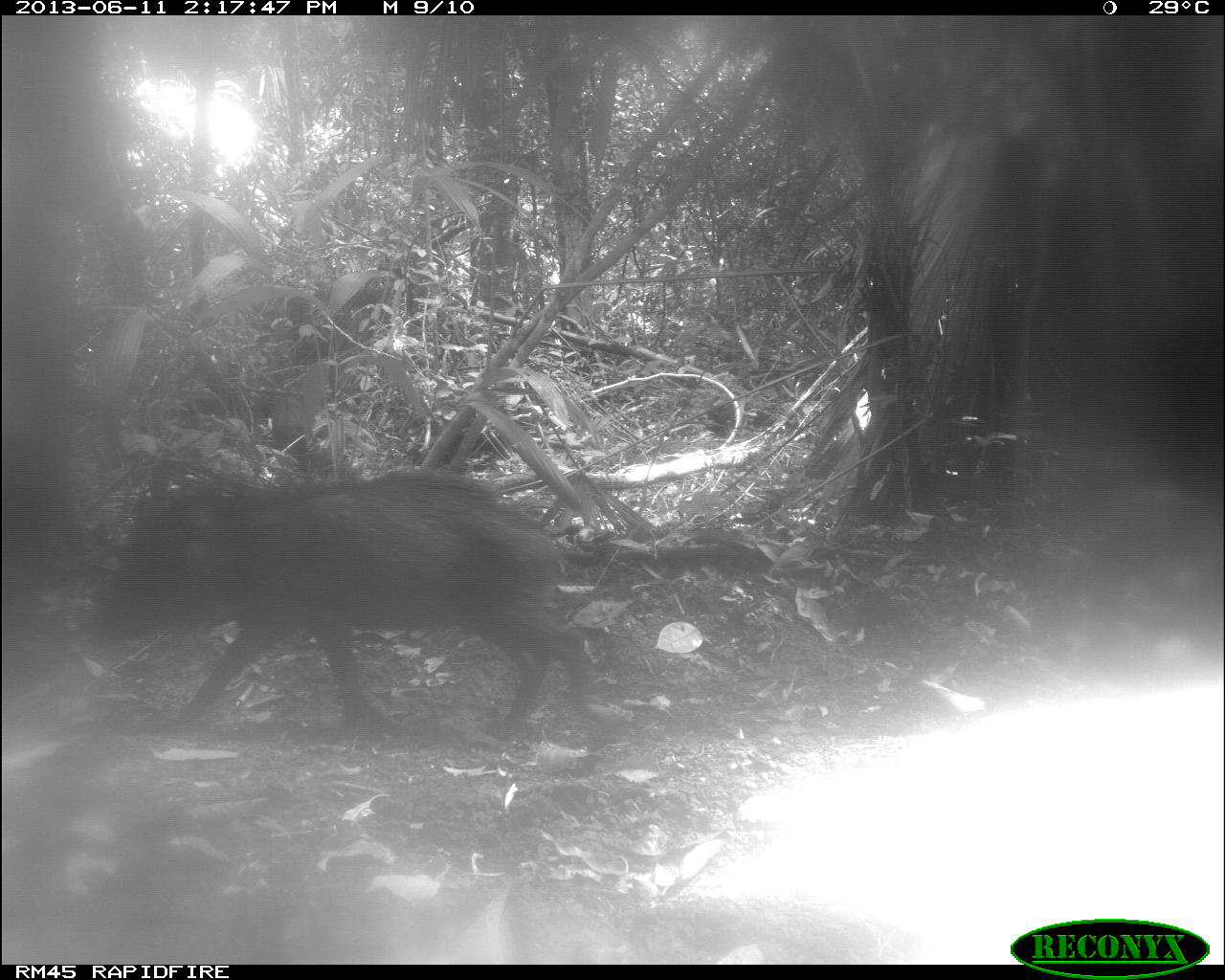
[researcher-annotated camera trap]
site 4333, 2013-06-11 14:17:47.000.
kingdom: Animalia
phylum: Chordata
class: Mammalia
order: Artiodactyla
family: Tayassuidae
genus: Tayassu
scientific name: Tayassu pecari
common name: white-lipped peccary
Tayassu pecari (white-lipped peccary), count 3.